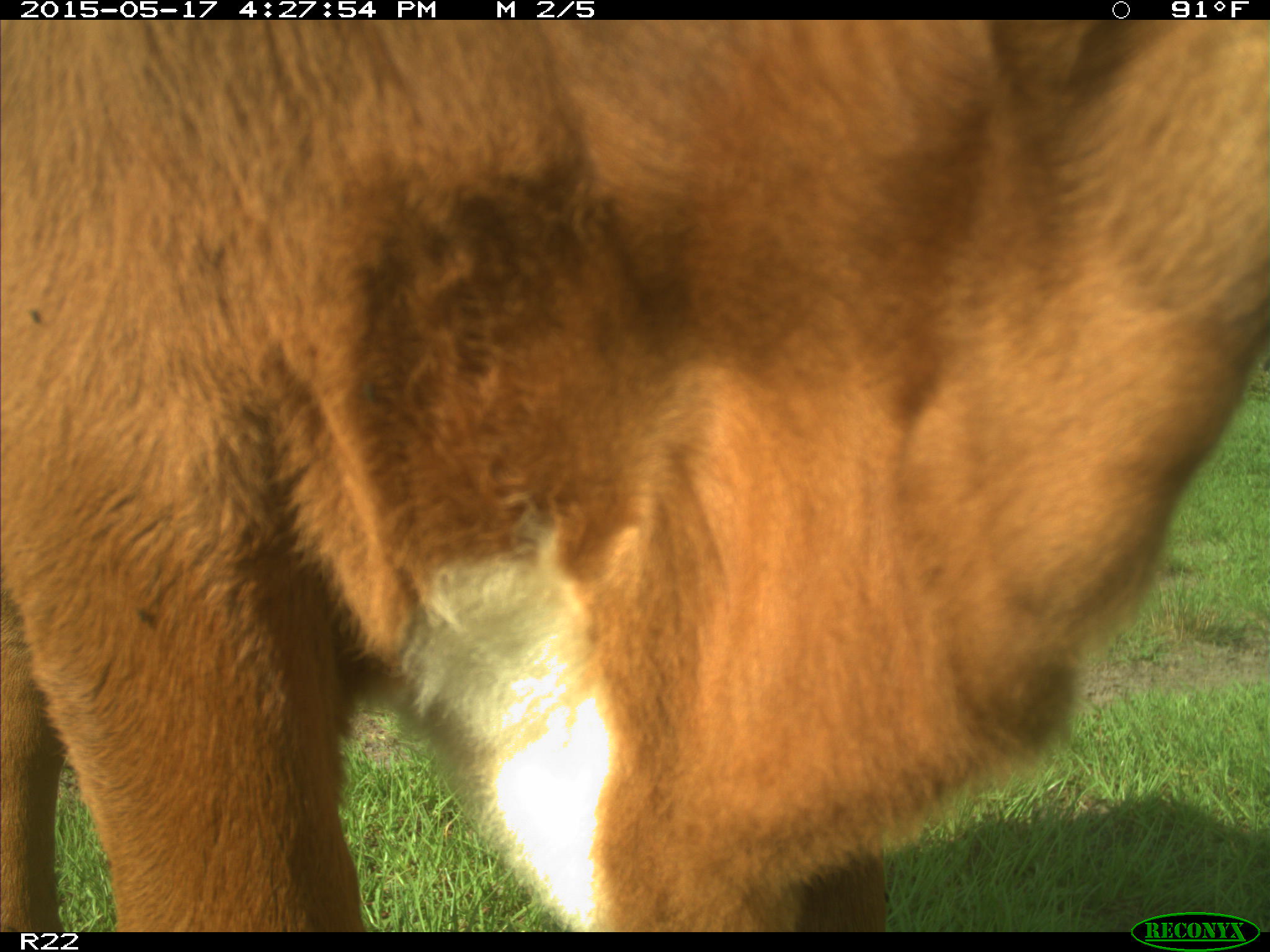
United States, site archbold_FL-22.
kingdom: Animalia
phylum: Chordata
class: Mammalia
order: Artiodactyla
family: Bovidae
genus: Bos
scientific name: Bos taurus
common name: domestic cow